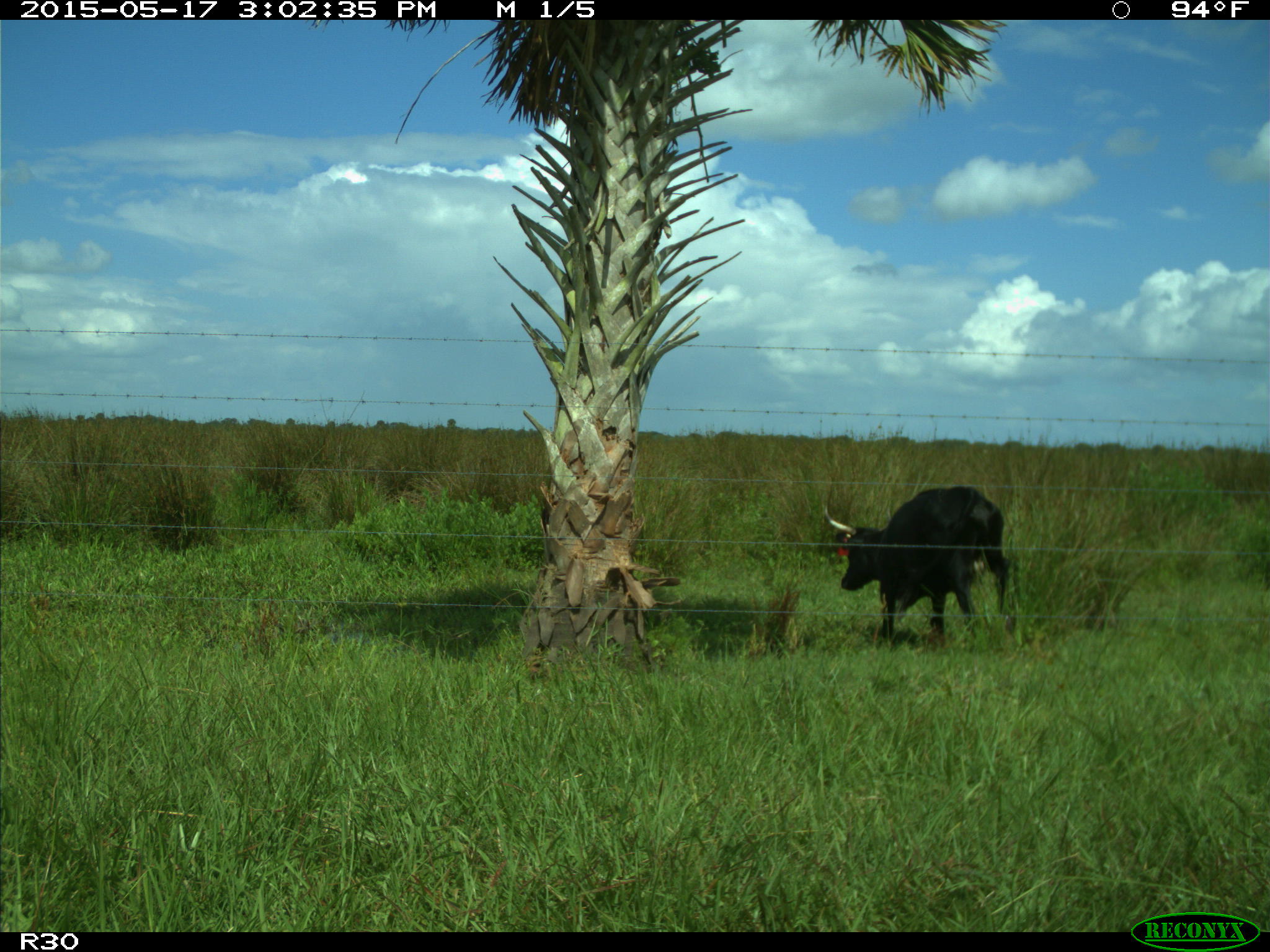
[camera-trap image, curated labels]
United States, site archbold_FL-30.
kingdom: Animalia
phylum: Chordata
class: Mammalia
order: Artiodactyla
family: Bovidae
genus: Bos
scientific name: Bos taurus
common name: domestic cow